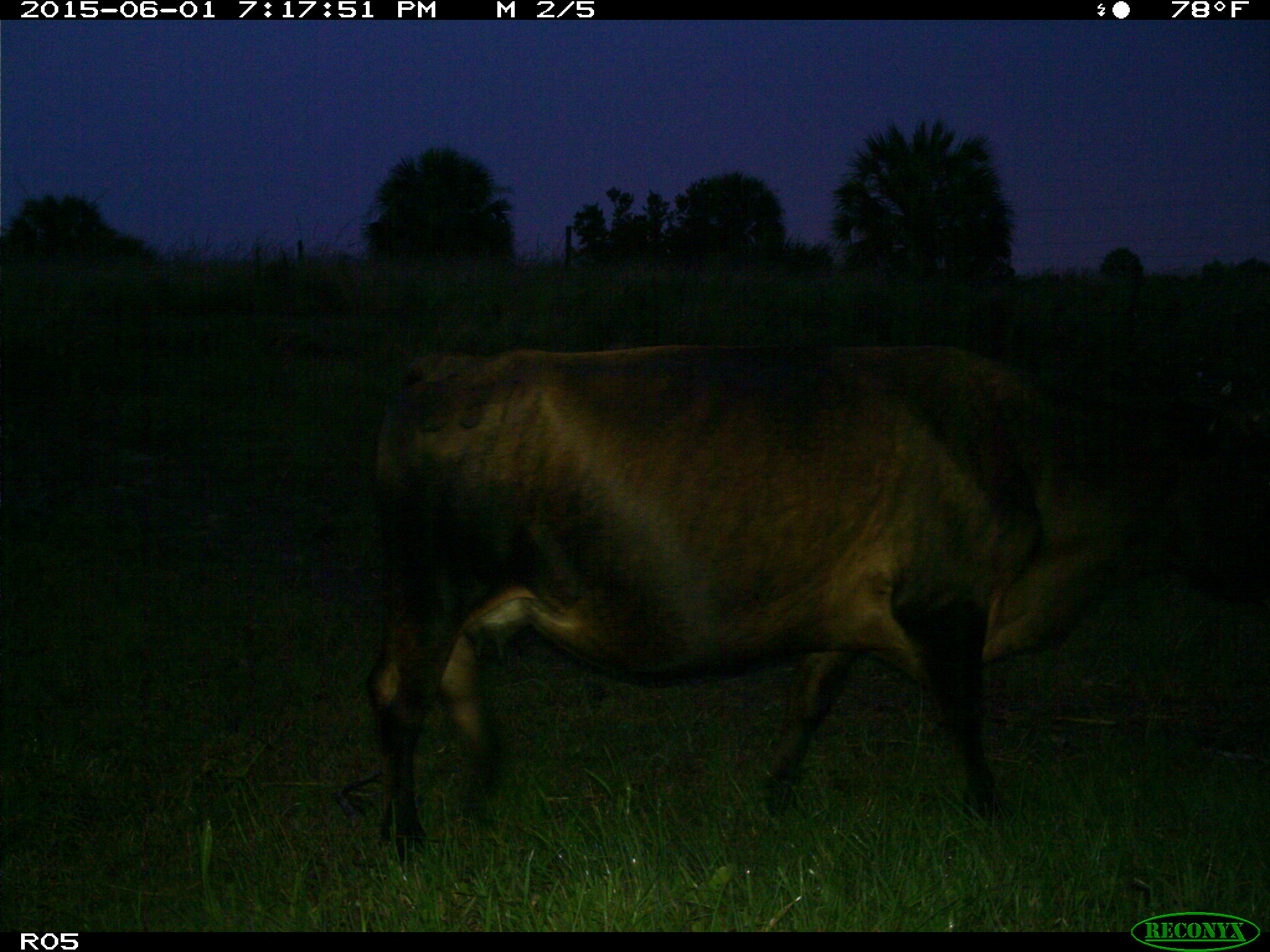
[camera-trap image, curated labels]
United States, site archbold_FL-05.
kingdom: Animalia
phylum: Chordata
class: Mammalia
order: Artiodactyla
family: Bovidae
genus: Bos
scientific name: Bos taurus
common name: domestic cow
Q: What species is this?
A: Bos taurus (domestic cow).